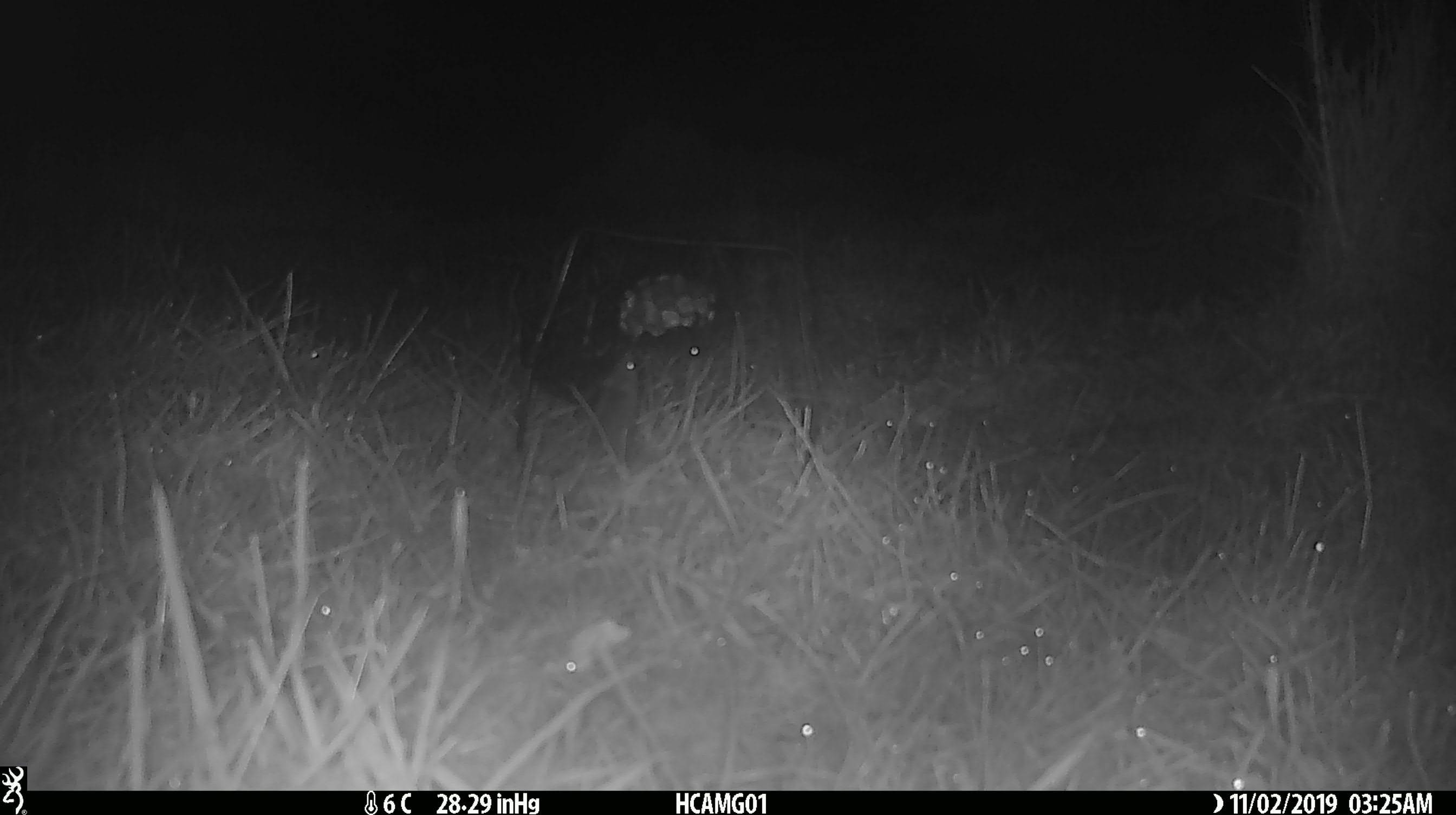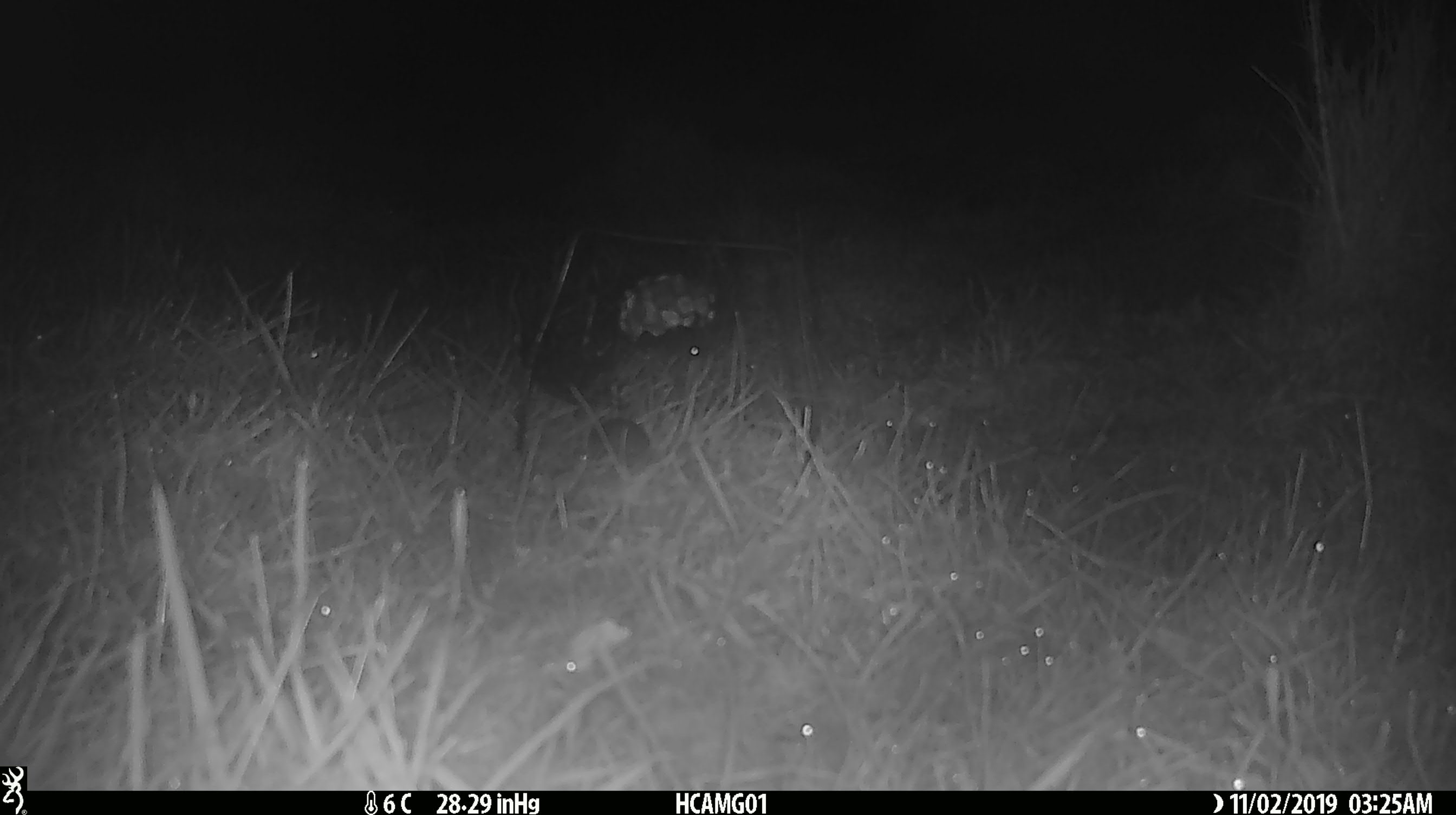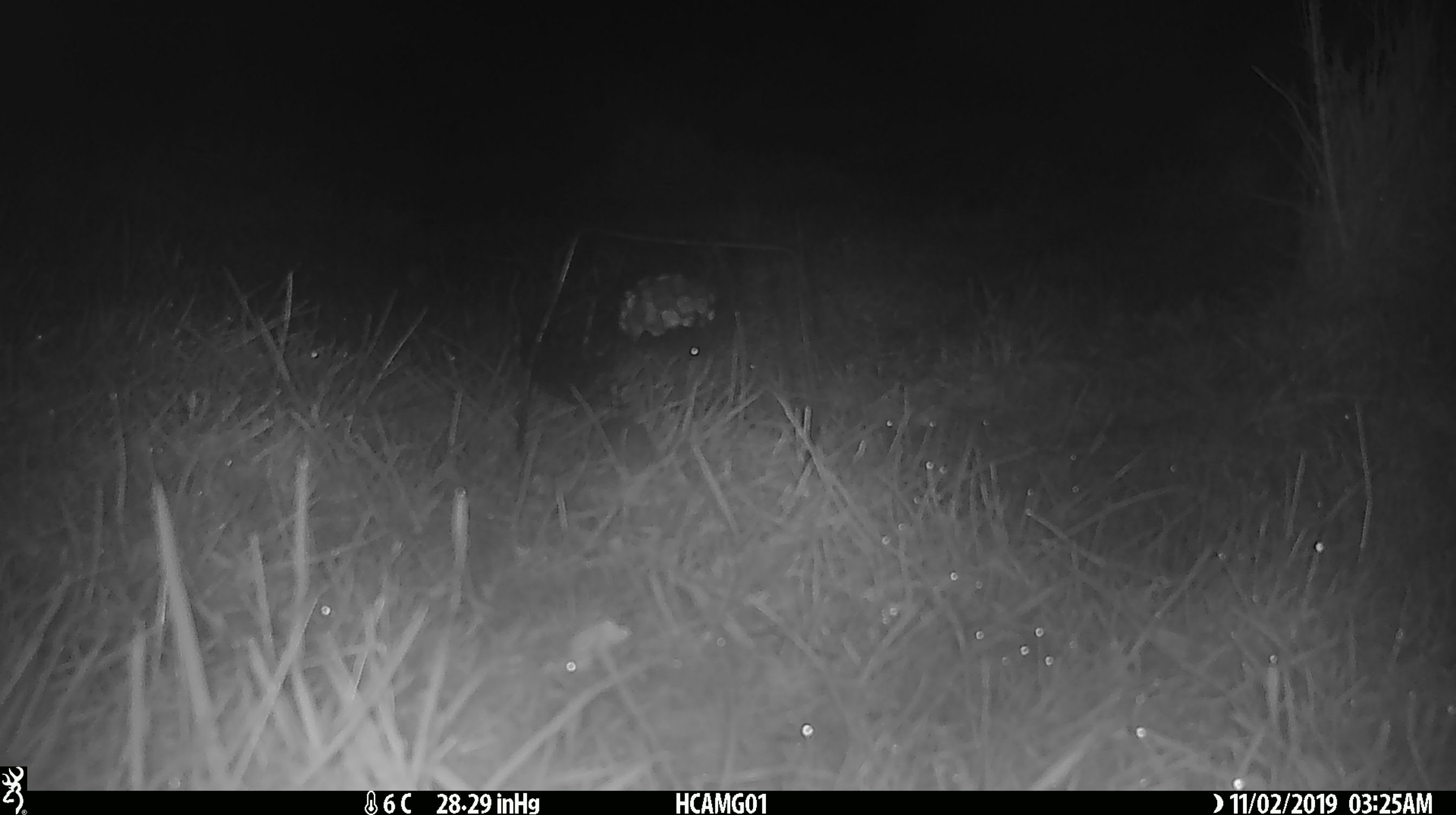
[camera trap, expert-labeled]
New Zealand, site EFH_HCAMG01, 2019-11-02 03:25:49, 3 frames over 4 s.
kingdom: Animalia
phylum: Chordata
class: Mammalia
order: Rodentia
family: Muridae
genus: Mus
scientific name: Mus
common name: mouse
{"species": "mouse (Mus)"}